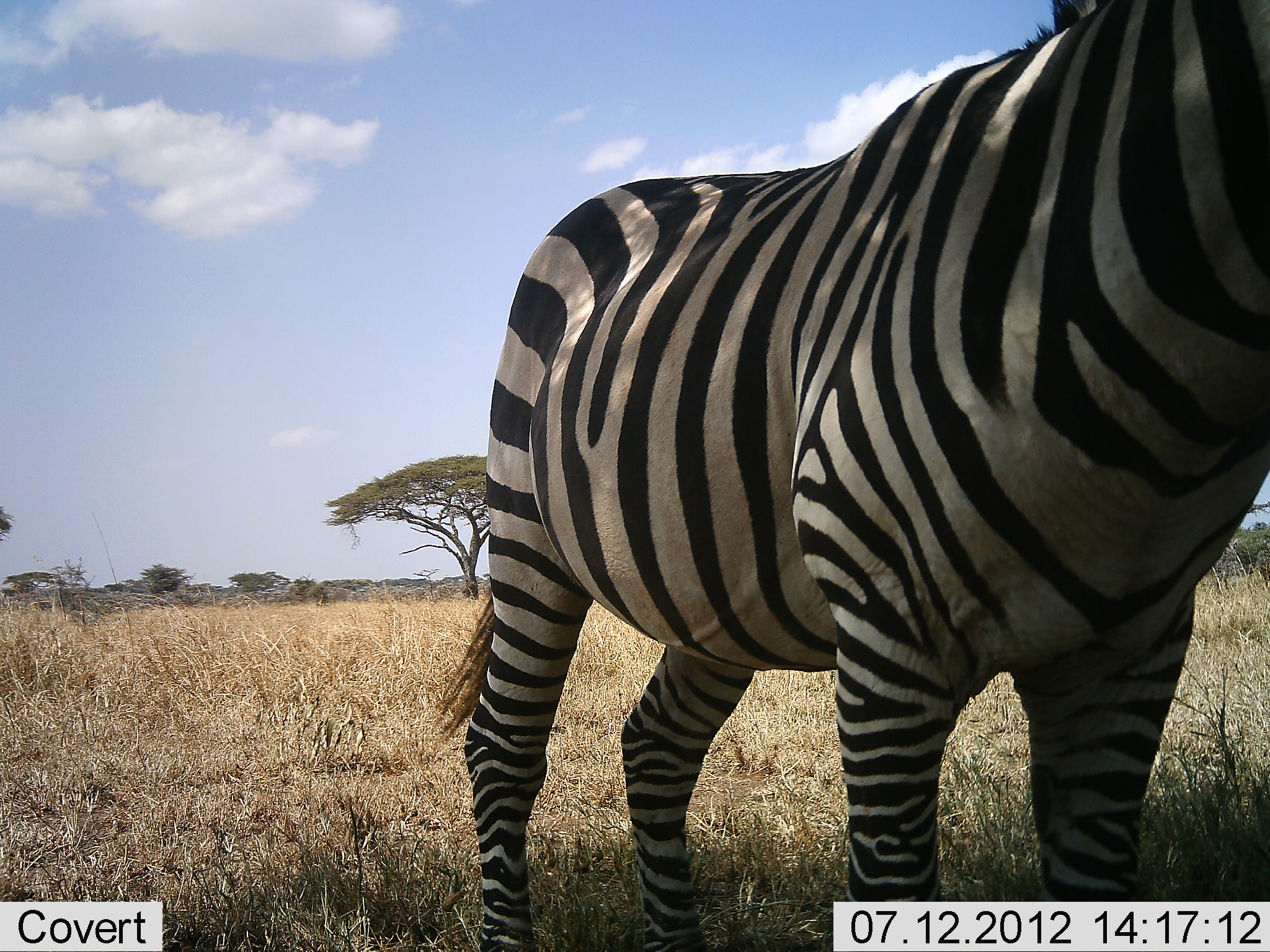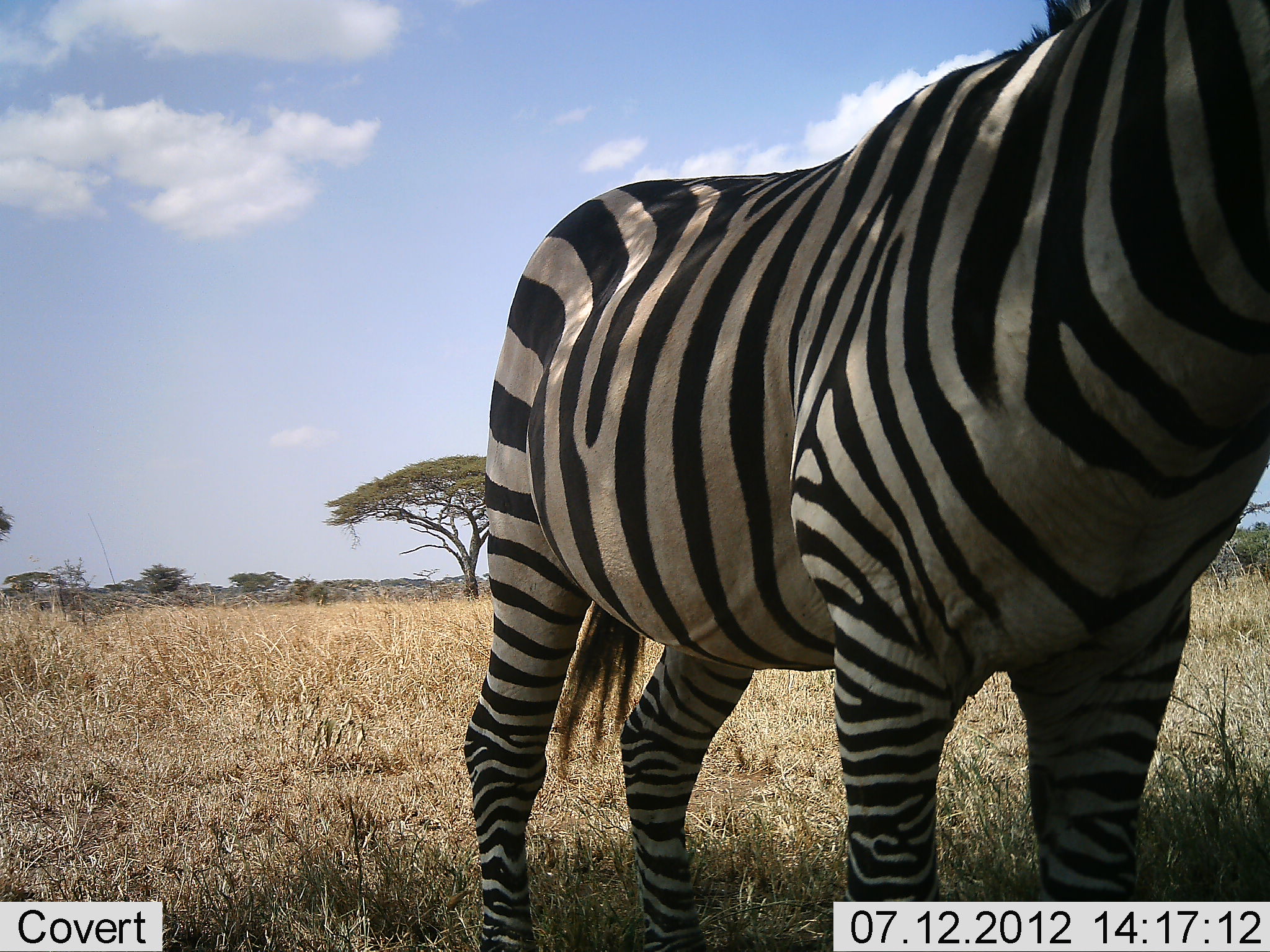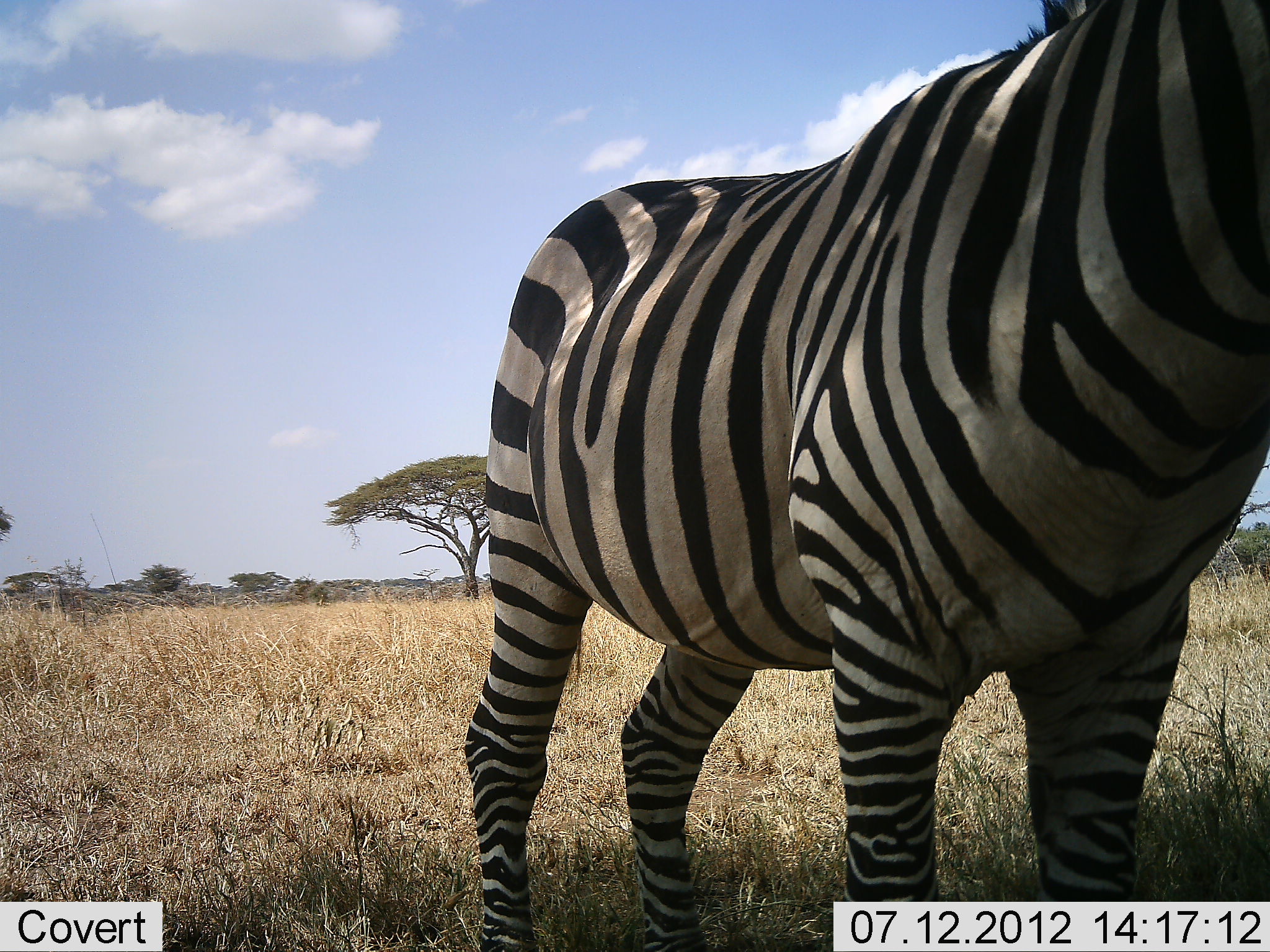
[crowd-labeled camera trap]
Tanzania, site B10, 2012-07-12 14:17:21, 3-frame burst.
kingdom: Animalia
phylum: Chordata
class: Mammalia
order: Perissodactyla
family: Equidae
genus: Equus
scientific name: Equus quagga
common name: plains zebra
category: zebra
Zebra (plains zebra) (Equus quagga), count 1. Behavior (volunteer vote fractions): standing 100%, resting 0%, moving 0%, interacting 0%. Young present (vote fraction): 0%. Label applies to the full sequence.